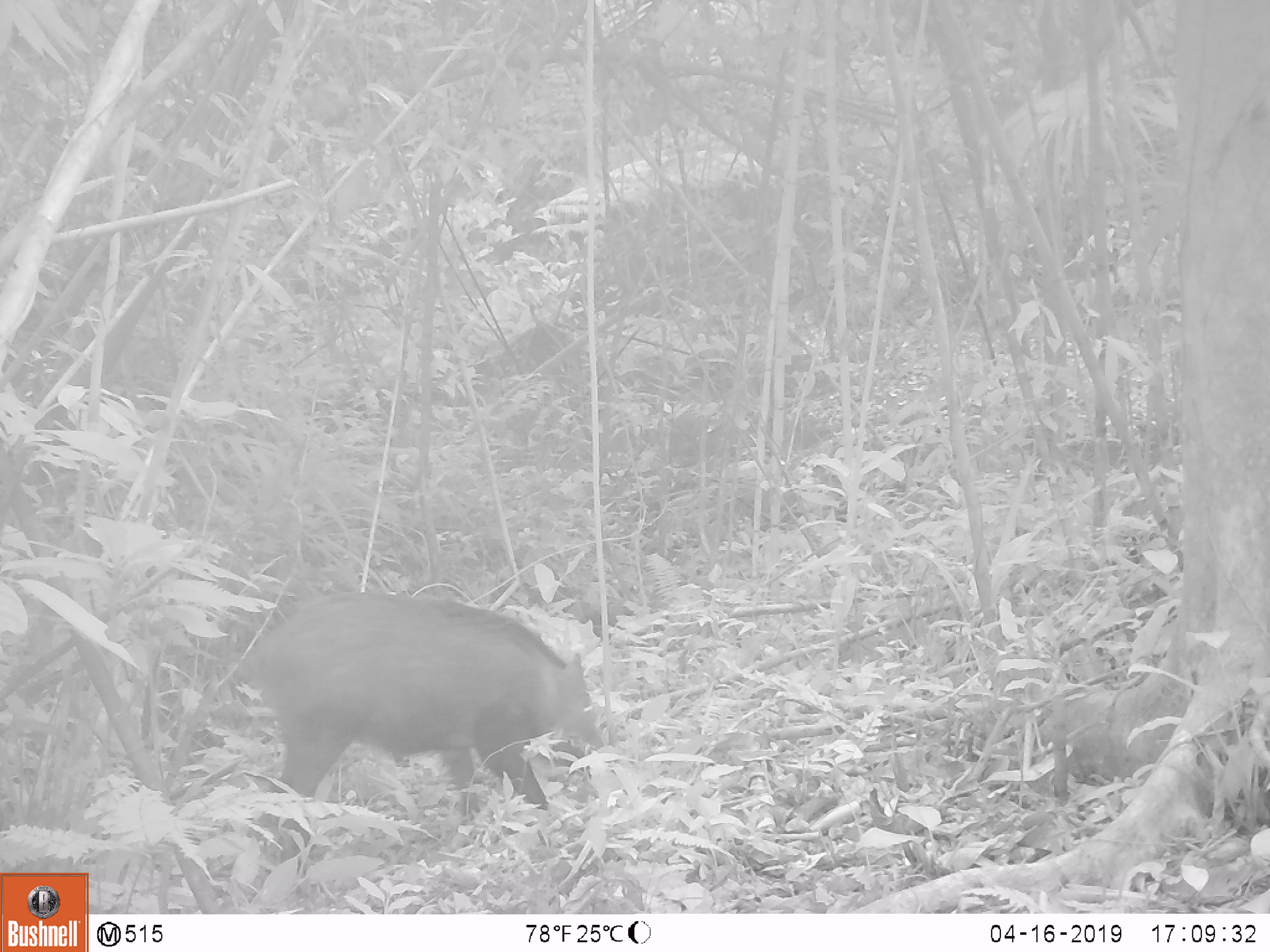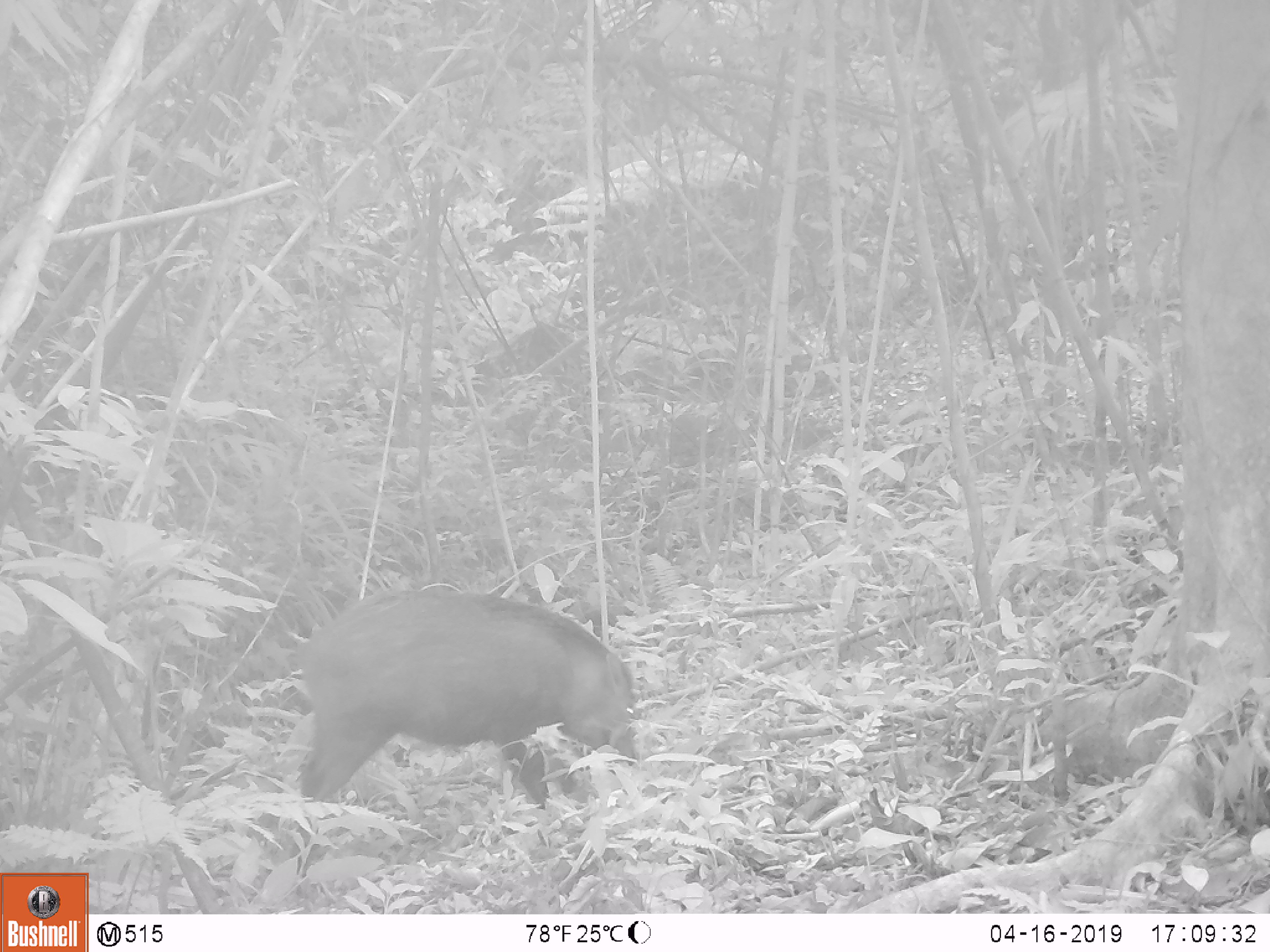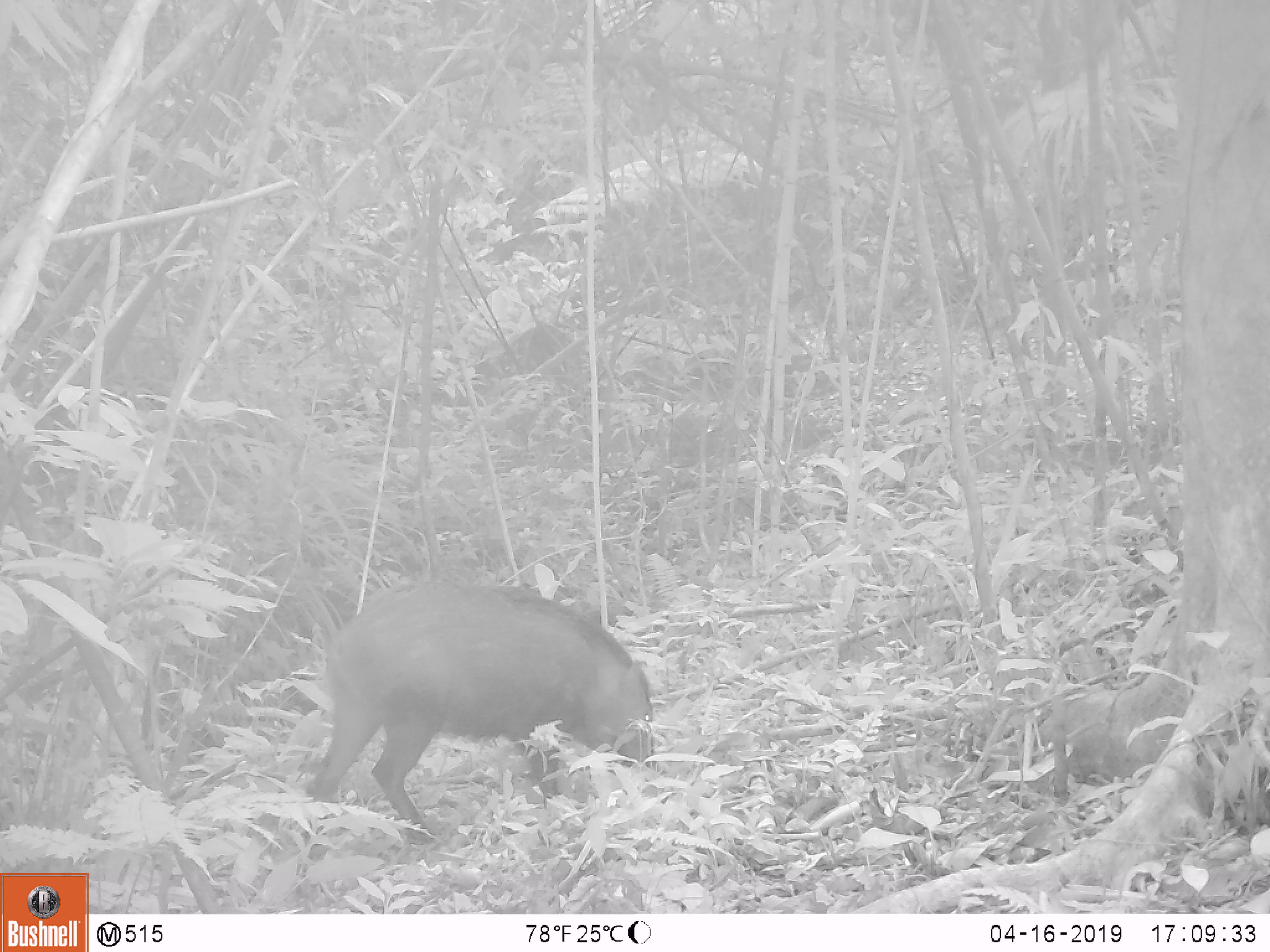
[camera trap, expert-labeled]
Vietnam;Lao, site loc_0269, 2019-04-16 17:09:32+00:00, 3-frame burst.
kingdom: Animalia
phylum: Chordata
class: Mammalia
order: Artiodactyla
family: Suidae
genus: Sus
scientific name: Sus scrofa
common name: eurasian wild pig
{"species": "eurasian wild pig (Sus scrofa)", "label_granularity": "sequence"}